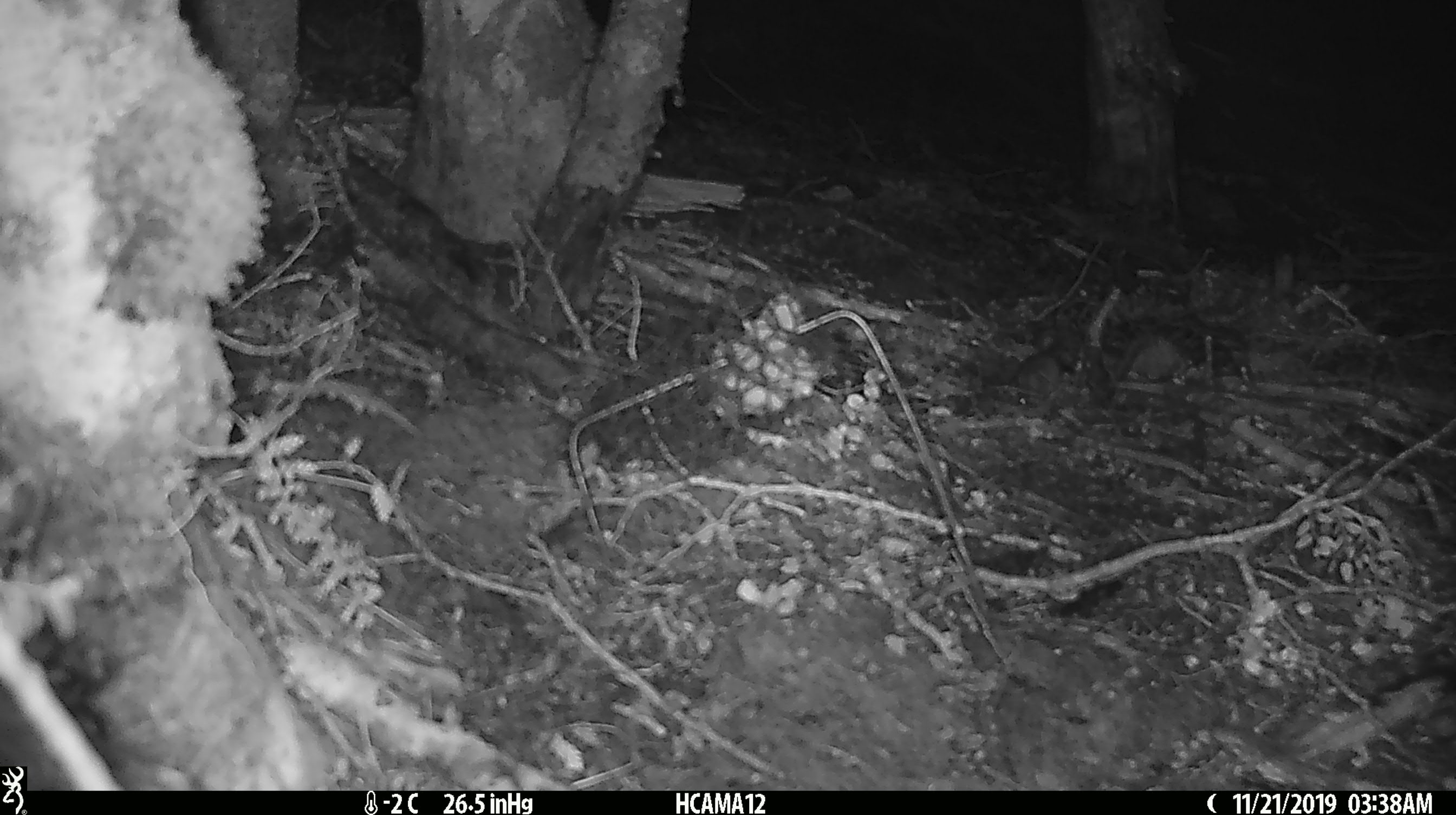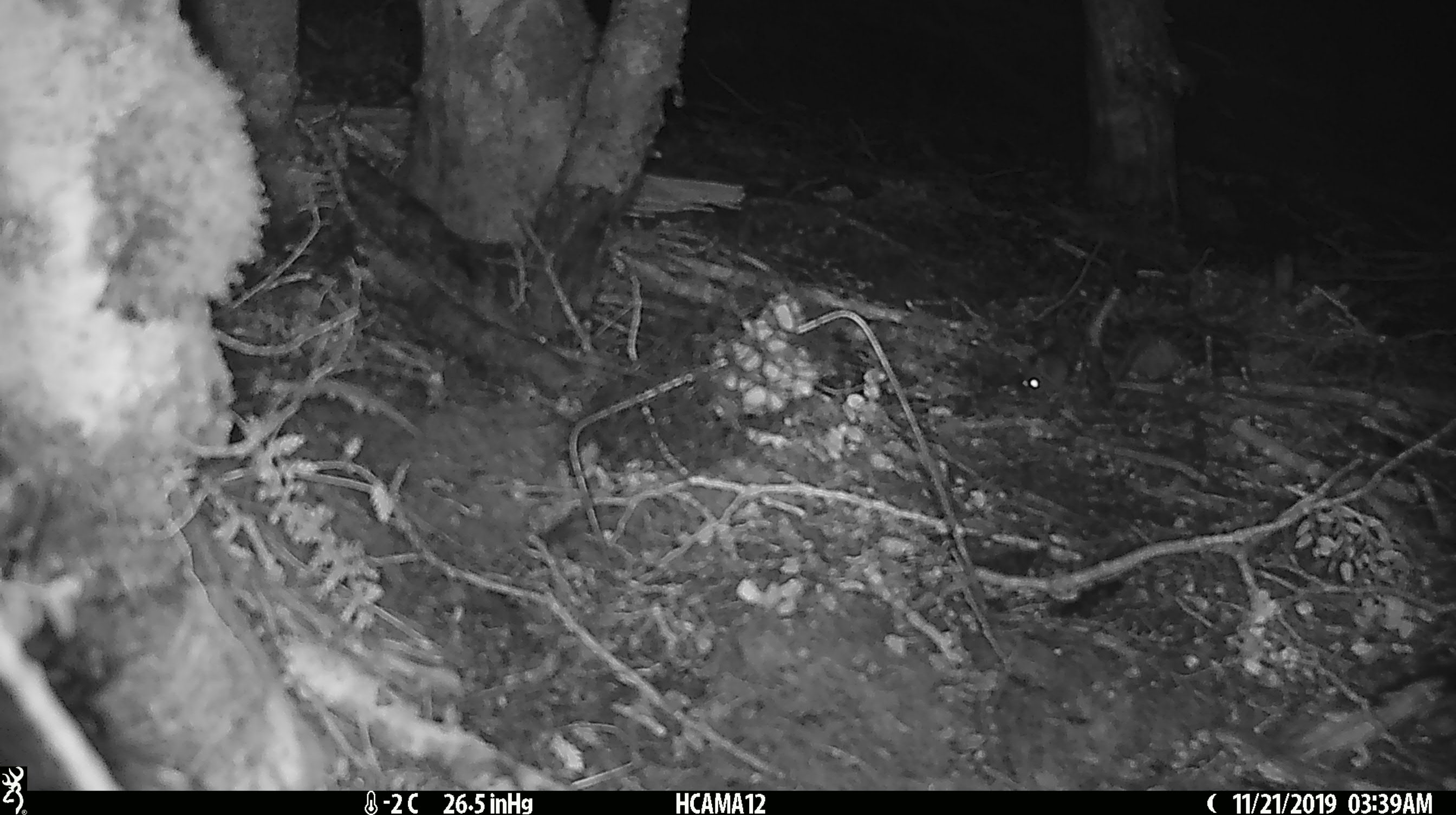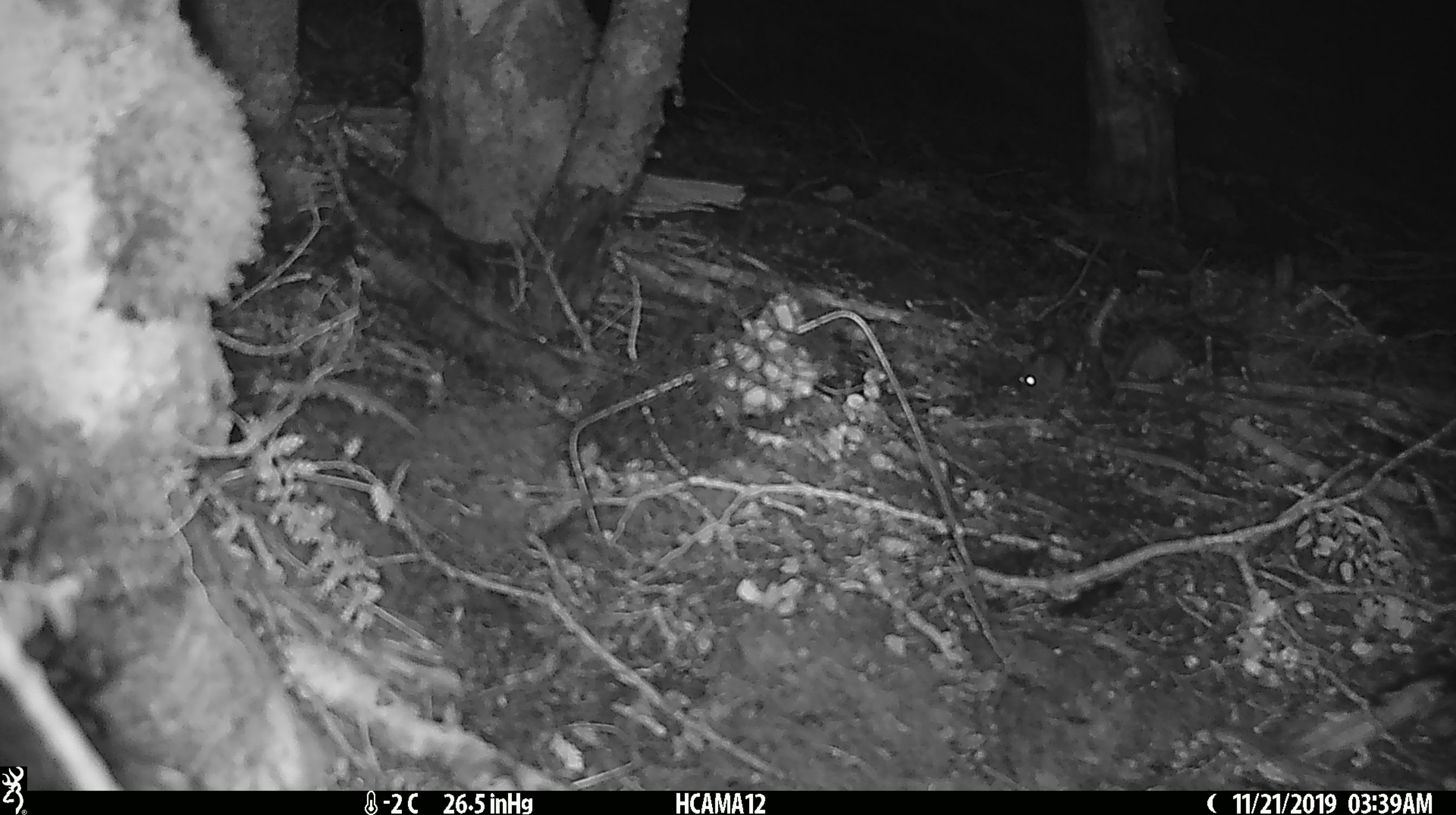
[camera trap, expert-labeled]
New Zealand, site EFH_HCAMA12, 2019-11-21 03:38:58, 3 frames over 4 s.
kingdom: Animalia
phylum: Chordata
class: Mammalia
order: Rodentia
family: Muridae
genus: Mus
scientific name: Mus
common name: mouse